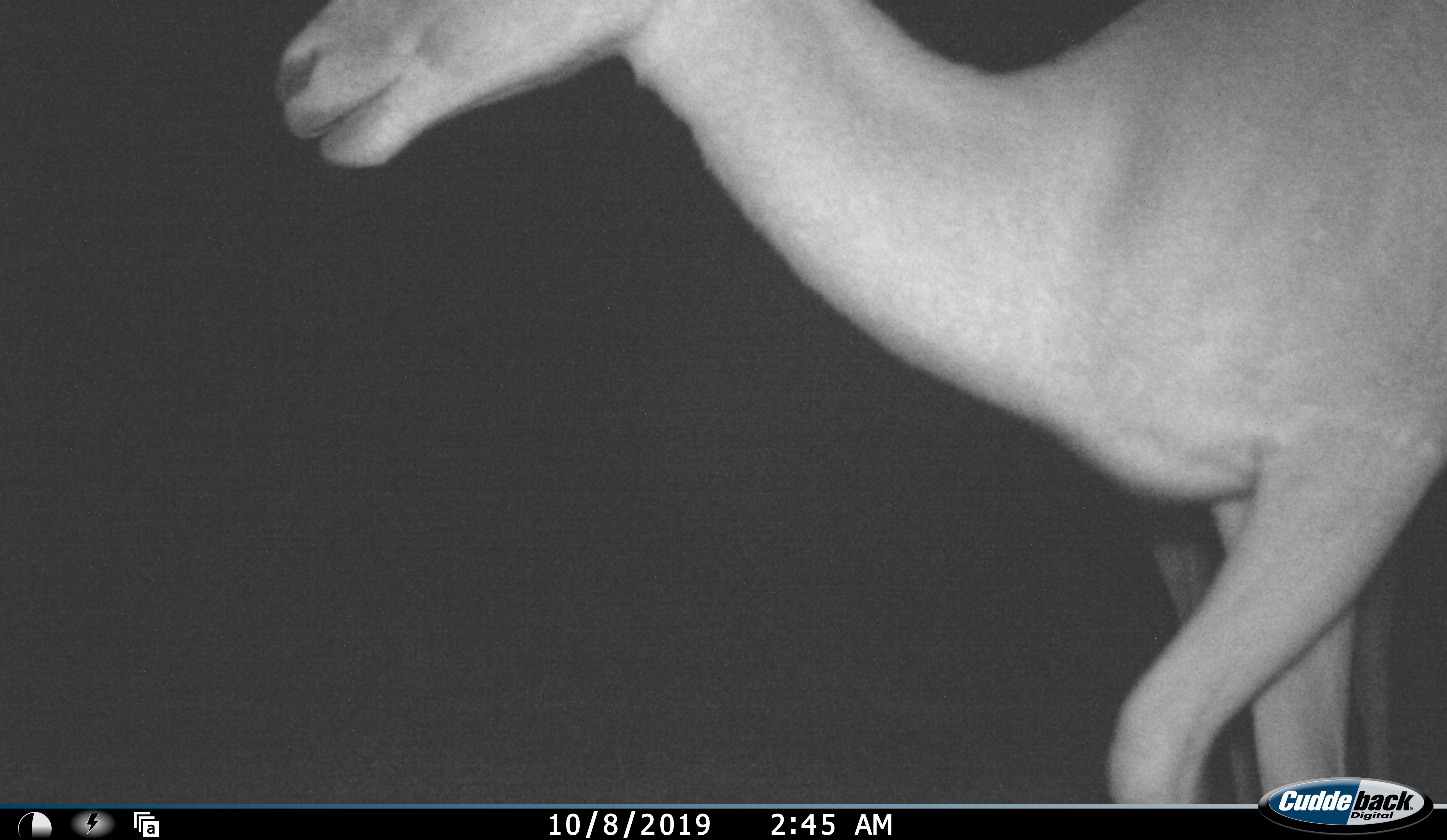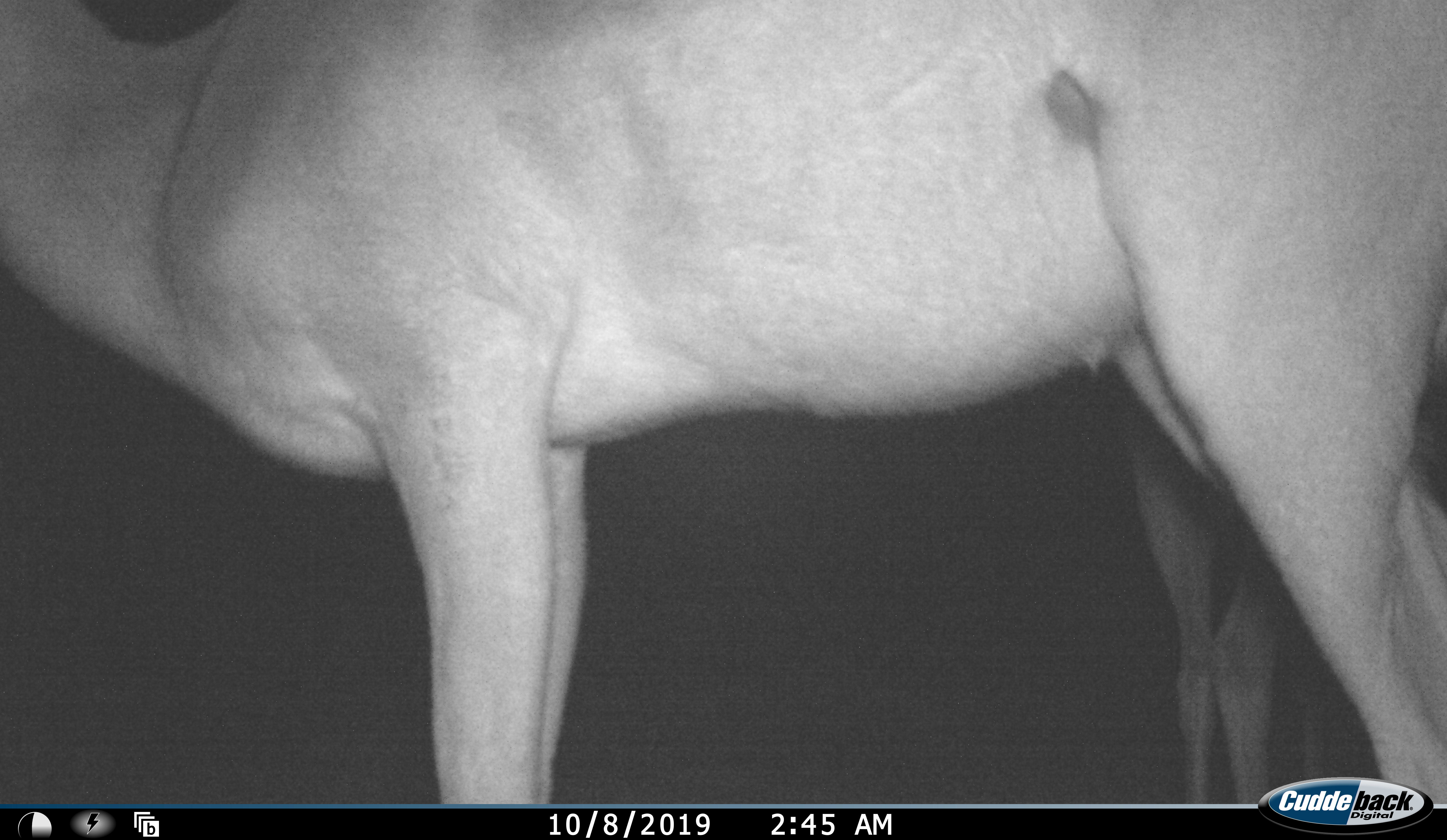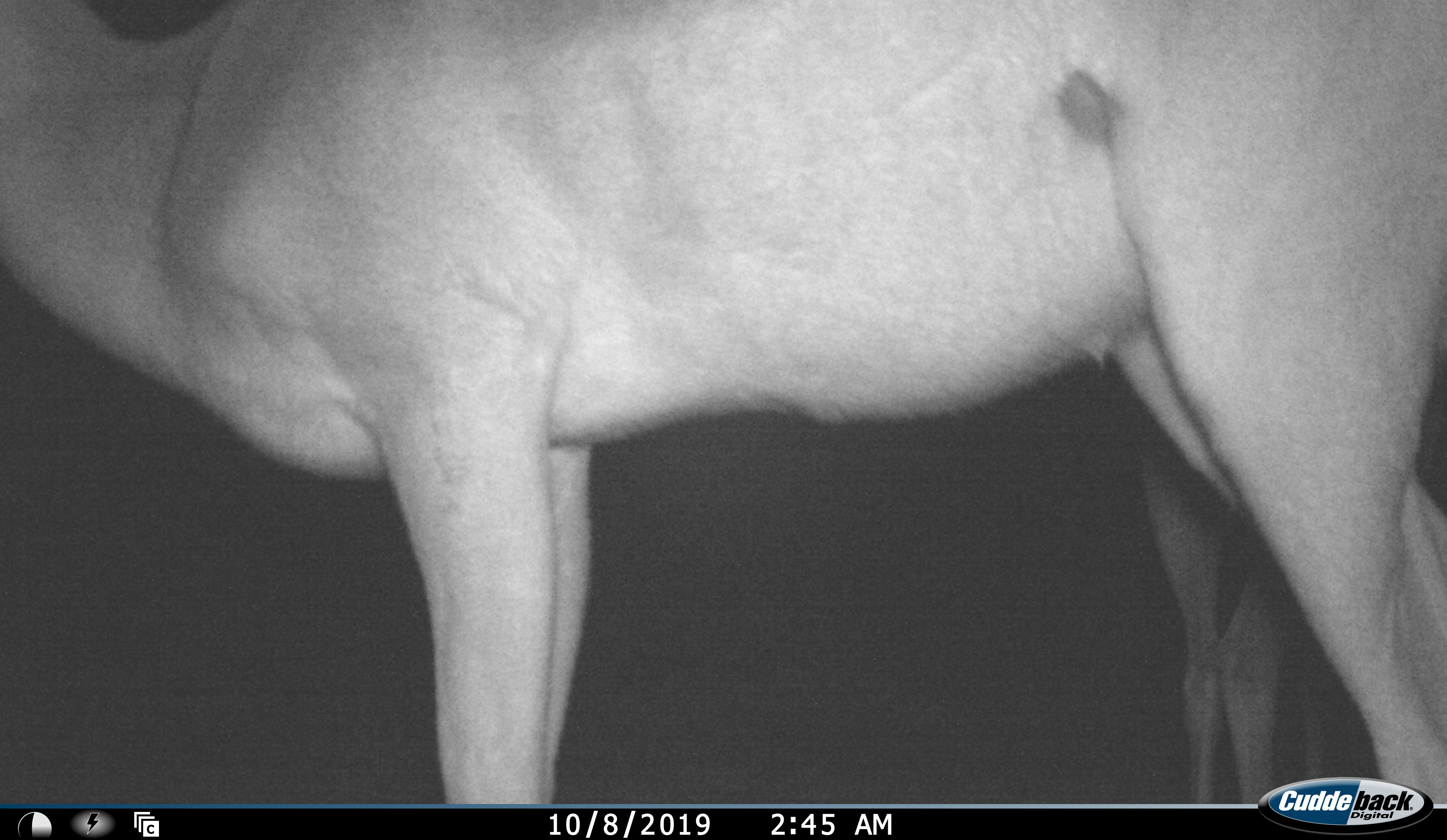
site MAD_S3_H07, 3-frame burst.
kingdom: Animalia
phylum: Chordata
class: Mammalia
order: Artiodactyla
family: Bovidae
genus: Aepyceros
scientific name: Aepyceros melampus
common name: impala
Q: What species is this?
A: Impala (Aepyceros melampus).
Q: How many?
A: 2.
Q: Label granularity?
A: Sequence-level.